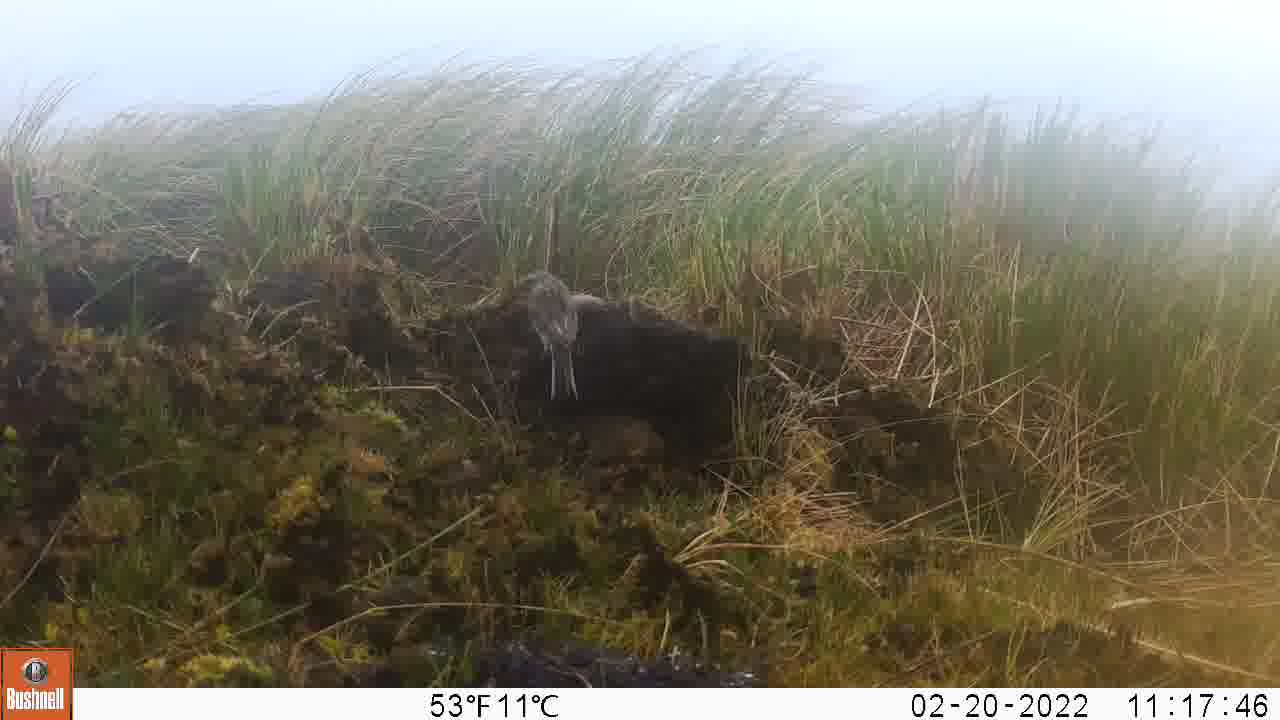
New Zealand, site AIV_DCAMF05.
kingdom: Animalia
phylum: Chordata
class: Aves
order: Passeriformes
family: Motacillidae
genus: Anthus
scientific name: Anthus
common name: pipit